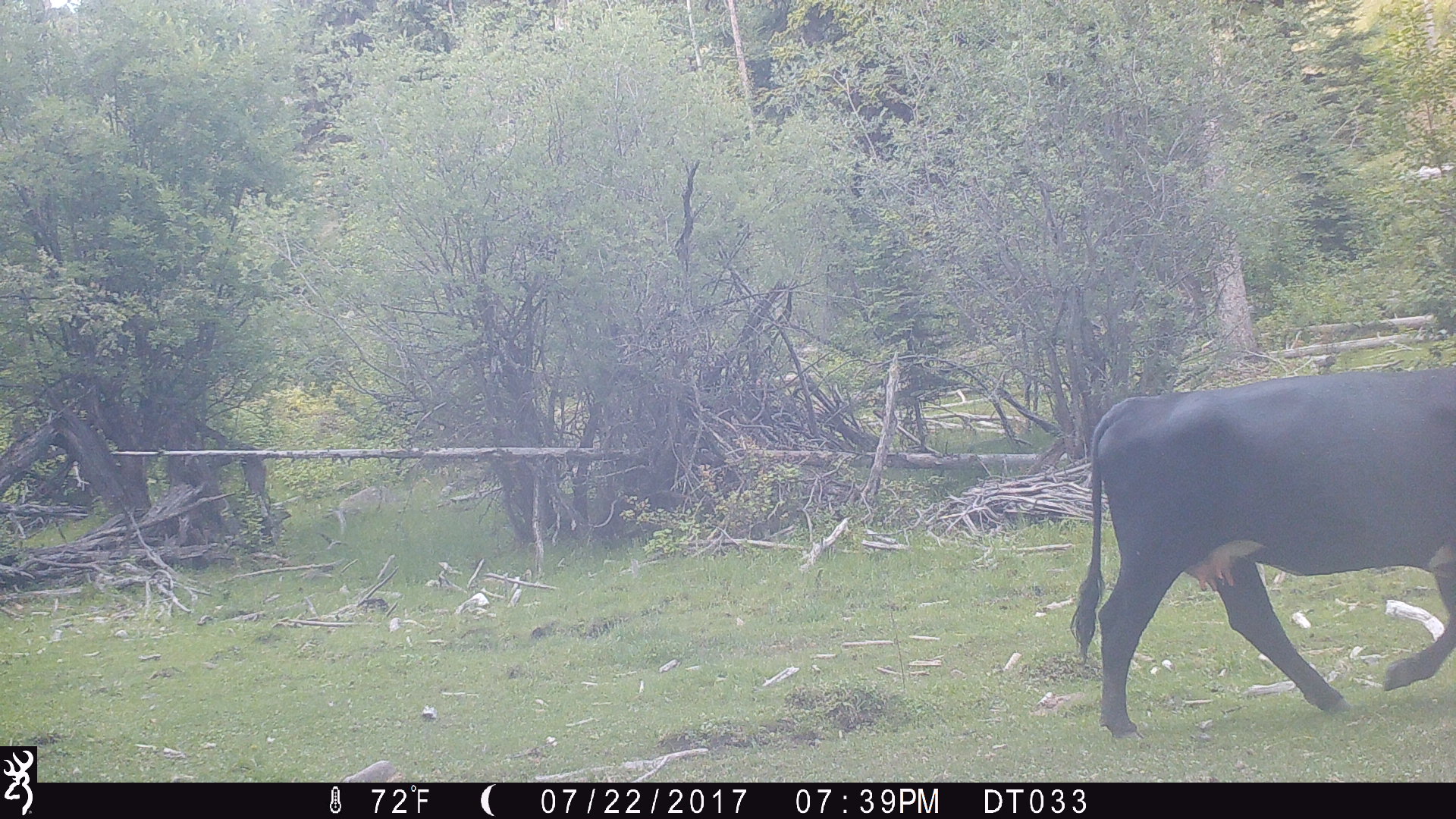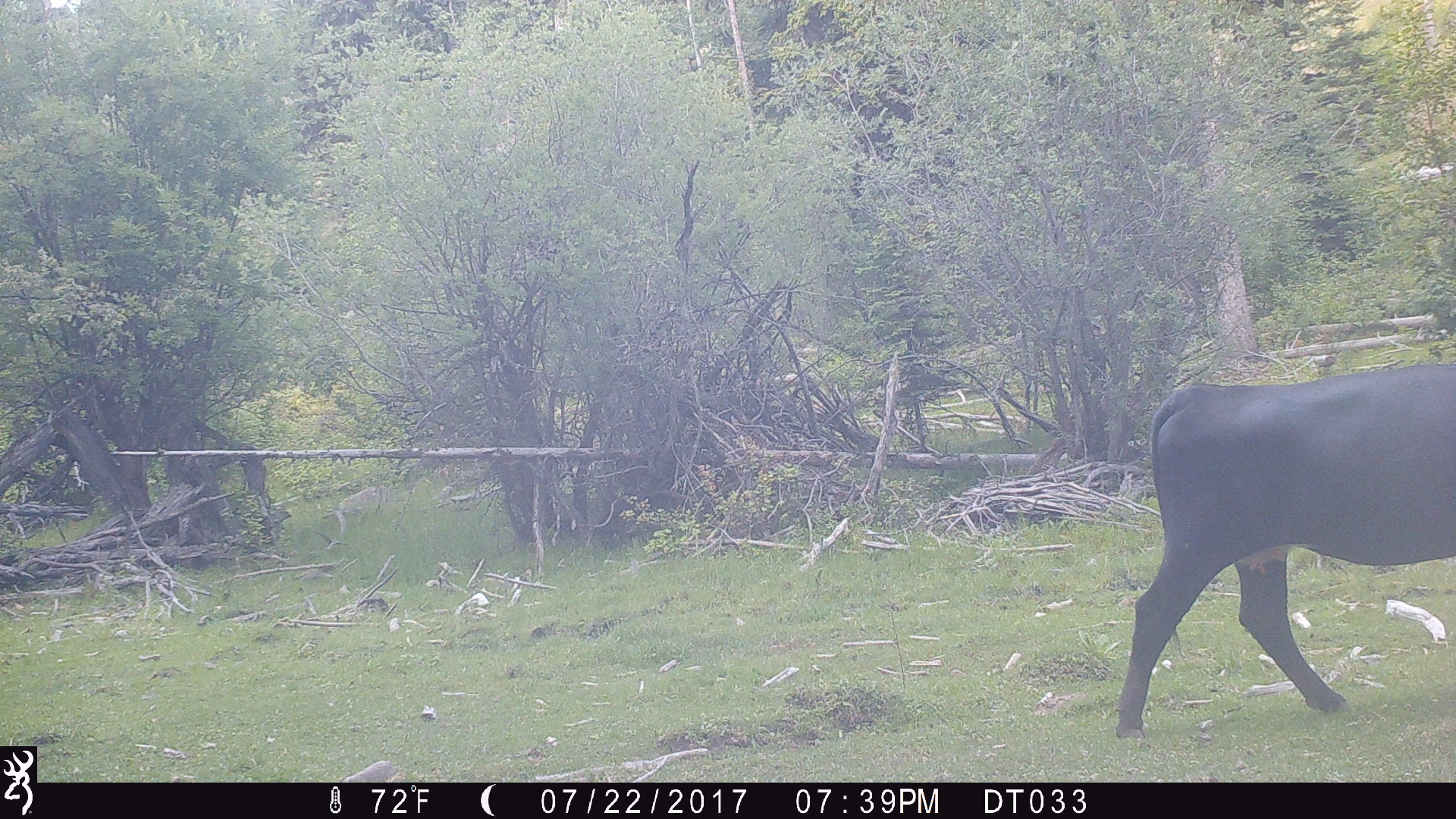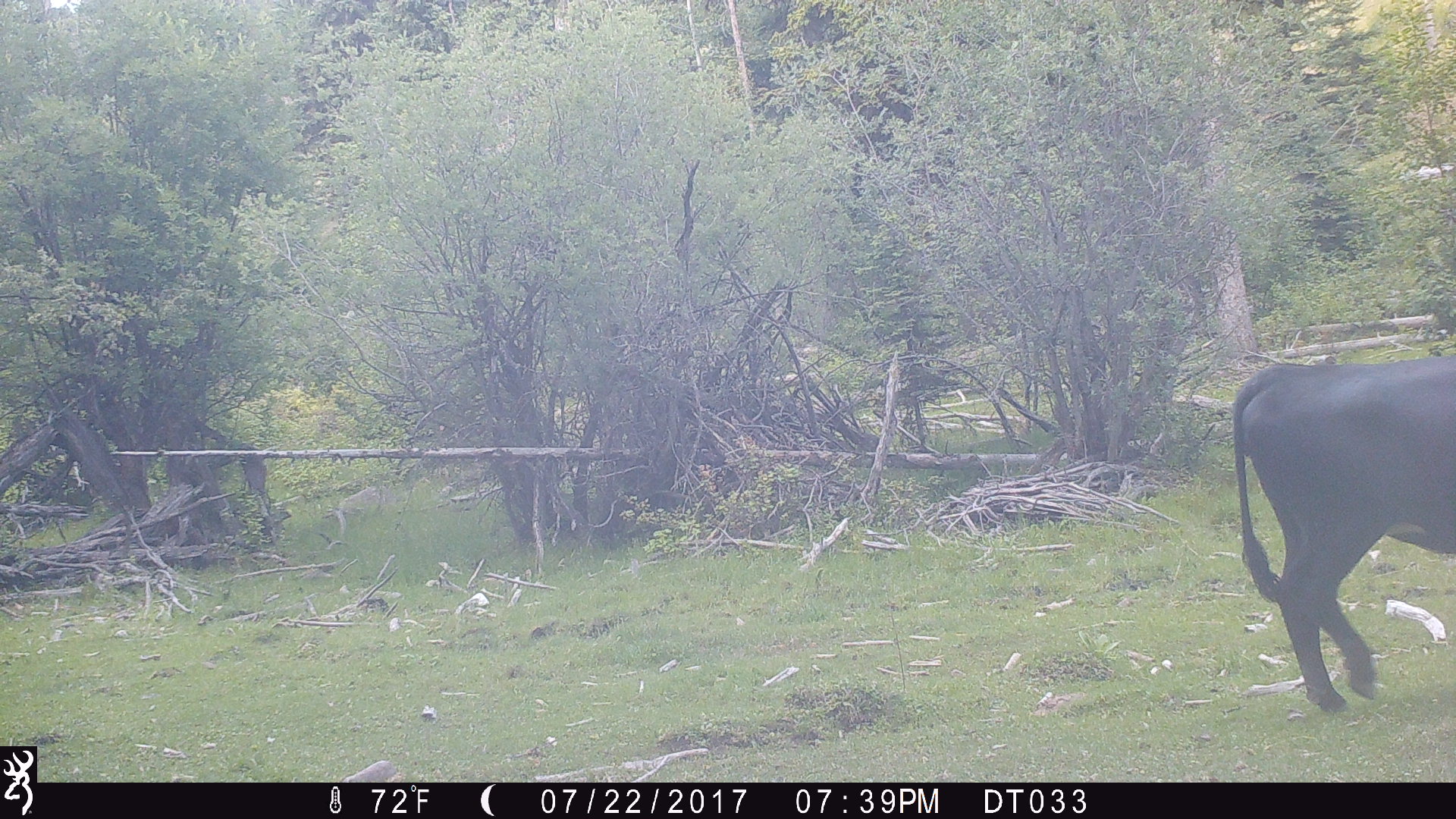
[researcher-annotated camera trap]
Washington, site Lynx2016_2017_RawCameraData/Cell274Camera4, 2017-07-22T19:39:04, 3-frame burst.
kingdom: Animalia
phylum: Chordata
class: Mammalia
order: Artiodactyla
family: Bovidae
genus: Bos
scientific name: Bos taurus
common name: domestic cattle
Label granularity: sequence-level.